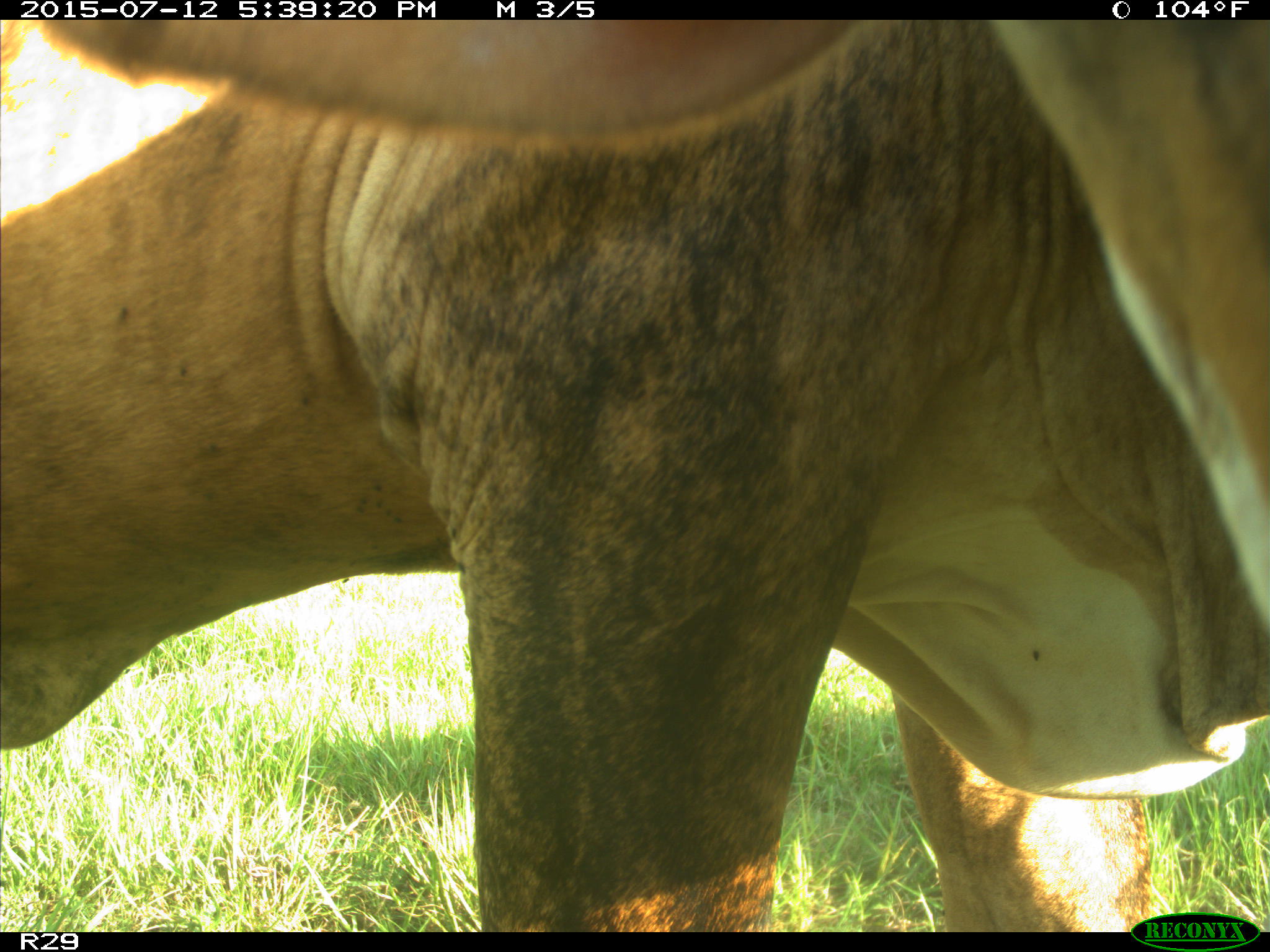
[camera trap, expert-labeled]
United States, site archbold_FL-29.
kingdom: Animalia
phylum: Chordata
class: Mammalia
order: Artiodactyla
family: Bovidae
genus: Bos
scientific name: Bos taurus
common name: domestic cow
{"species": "Bos taurus (domestic cow)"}